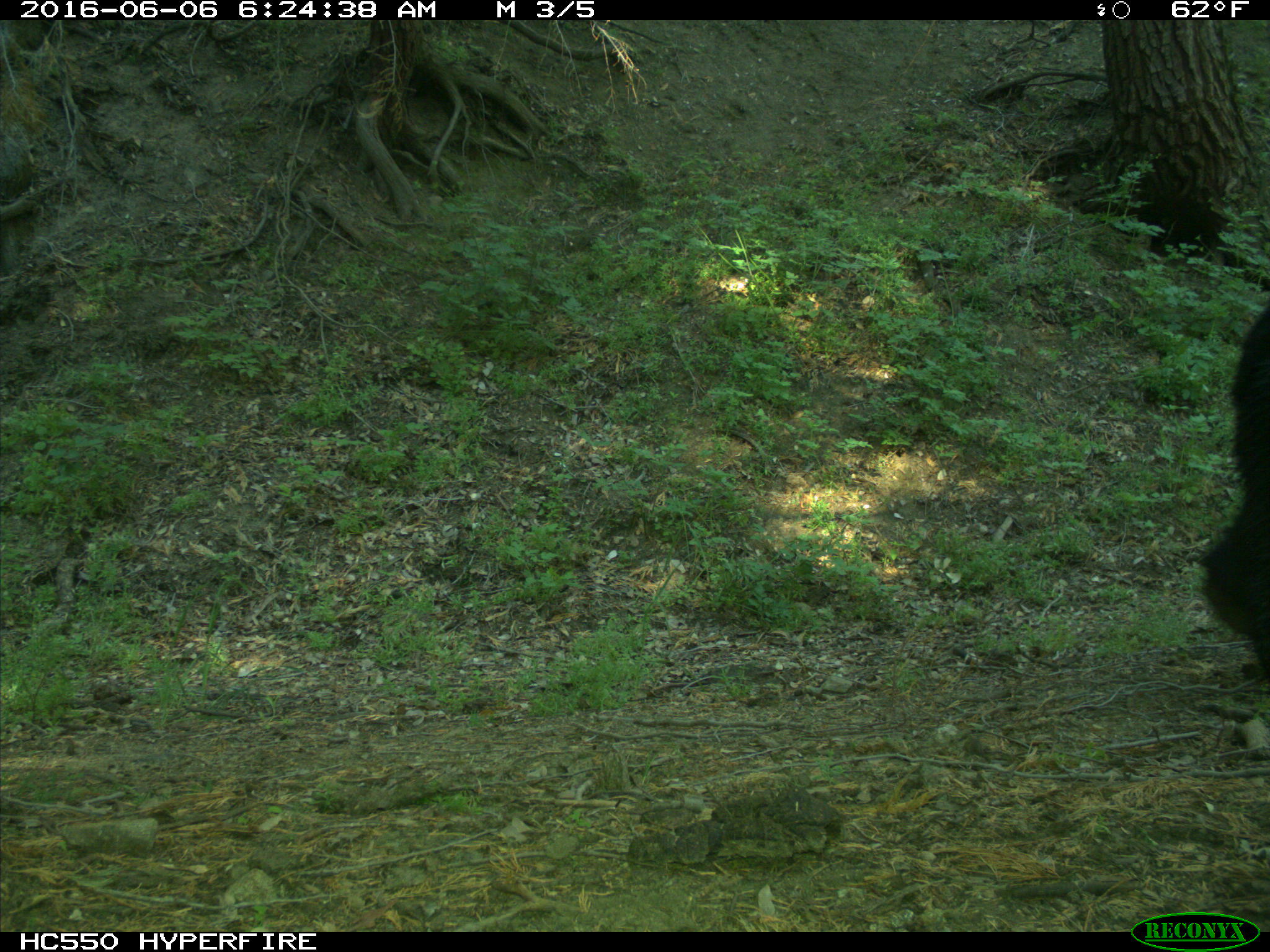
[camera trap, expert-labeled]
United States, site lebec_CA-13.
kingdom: Animalia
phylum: Chordata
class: Mammalia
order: Carnivora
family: Ursidae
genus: Ursus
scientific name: Ursus americanus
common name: american black bear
Ursus americanus (american black bear).